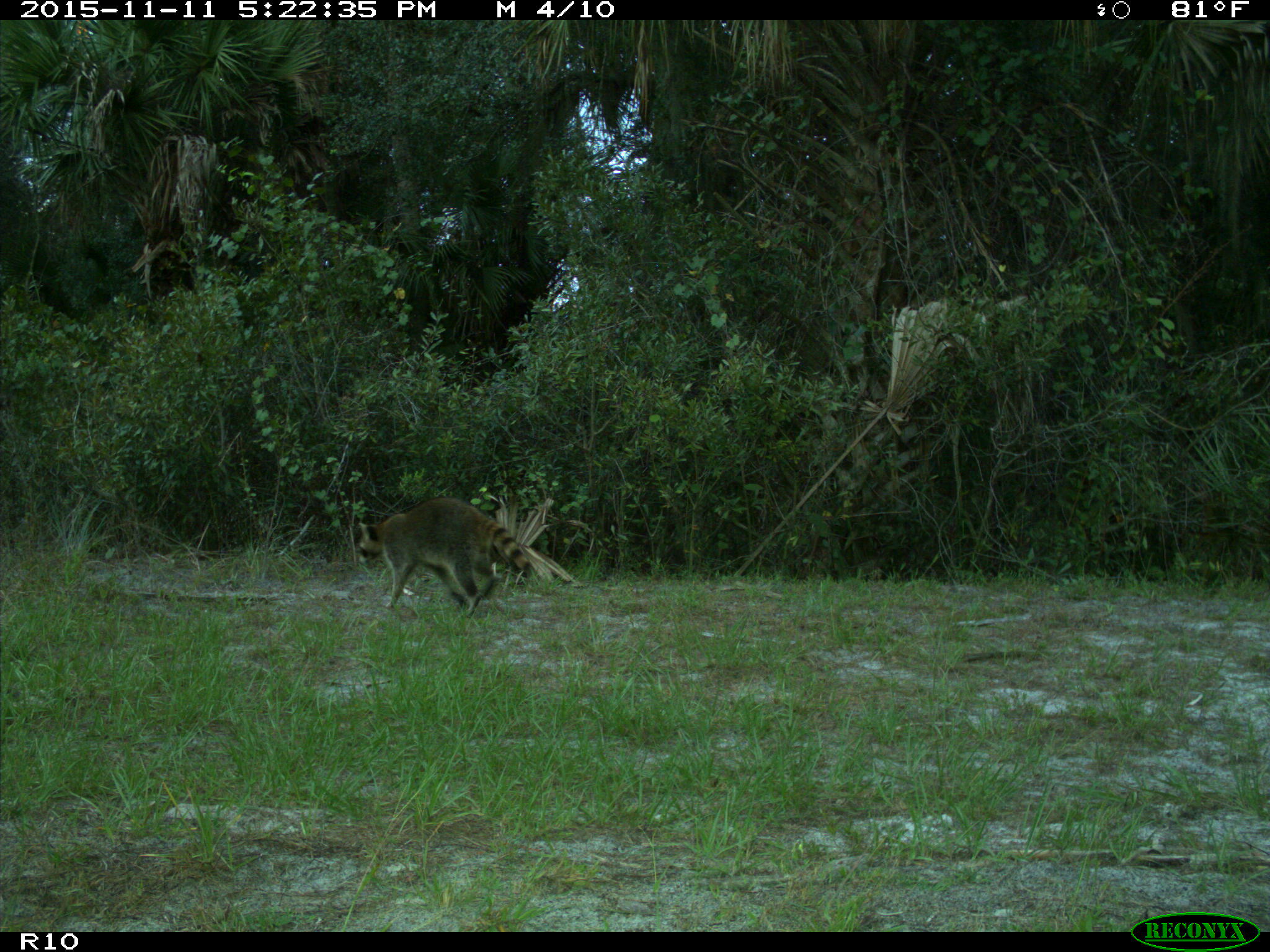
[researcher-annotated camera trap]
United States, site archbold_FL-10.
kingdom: Animalia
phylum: Chordata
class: Mammalia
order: Carnivora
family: Procyonidae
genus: Procyon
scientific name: Procyon lotor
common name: common raccoon